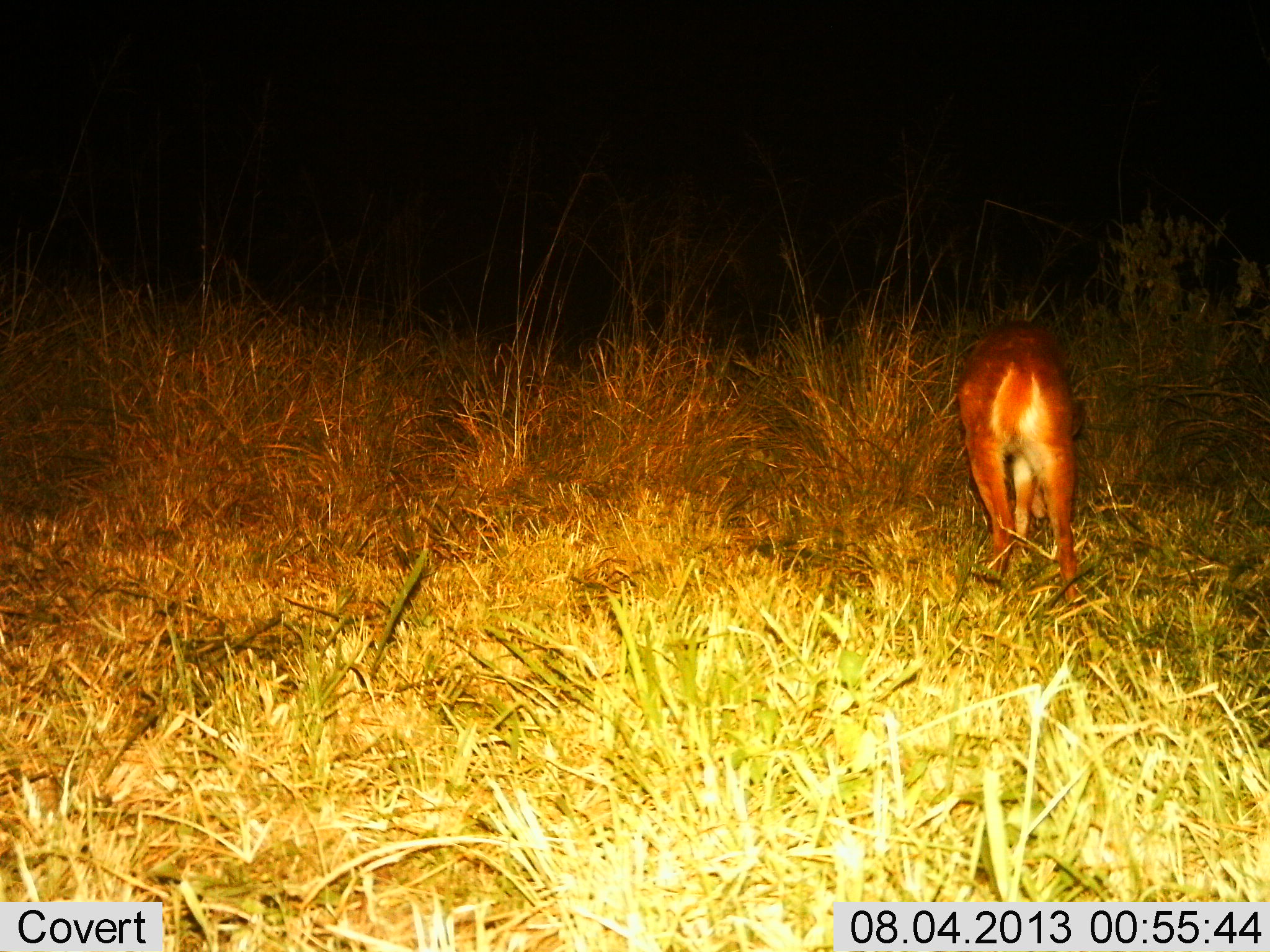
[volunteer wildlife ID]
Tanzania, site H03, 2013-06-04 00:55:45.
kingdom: Animalia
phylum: Chordata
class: Mammalia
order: Artiodactyla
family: Bovidae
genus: Tragelaphus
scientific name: Tragelaphus scriptus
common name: bushbuck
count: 1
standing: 18%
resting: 0%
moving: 36%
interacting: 0%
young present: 0%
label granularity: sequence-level